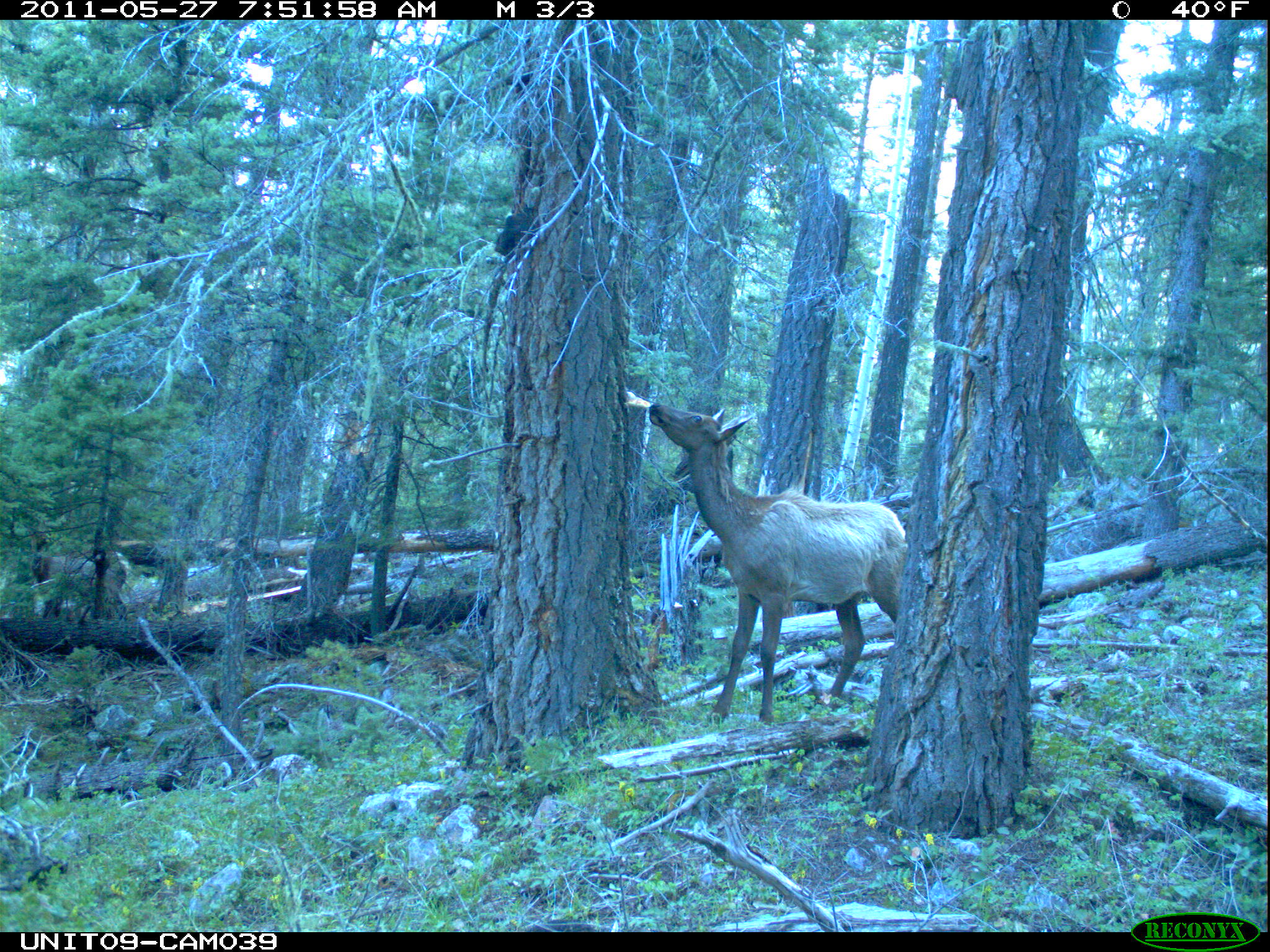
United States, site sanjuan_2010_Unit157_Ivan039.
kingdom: Animalia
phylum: Chordata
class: Mammalia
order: Artiodactyla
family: Cervidae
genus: Cervus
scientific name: Cervus elaphus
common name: red deer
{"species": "Cervus elaphus (red deer)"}